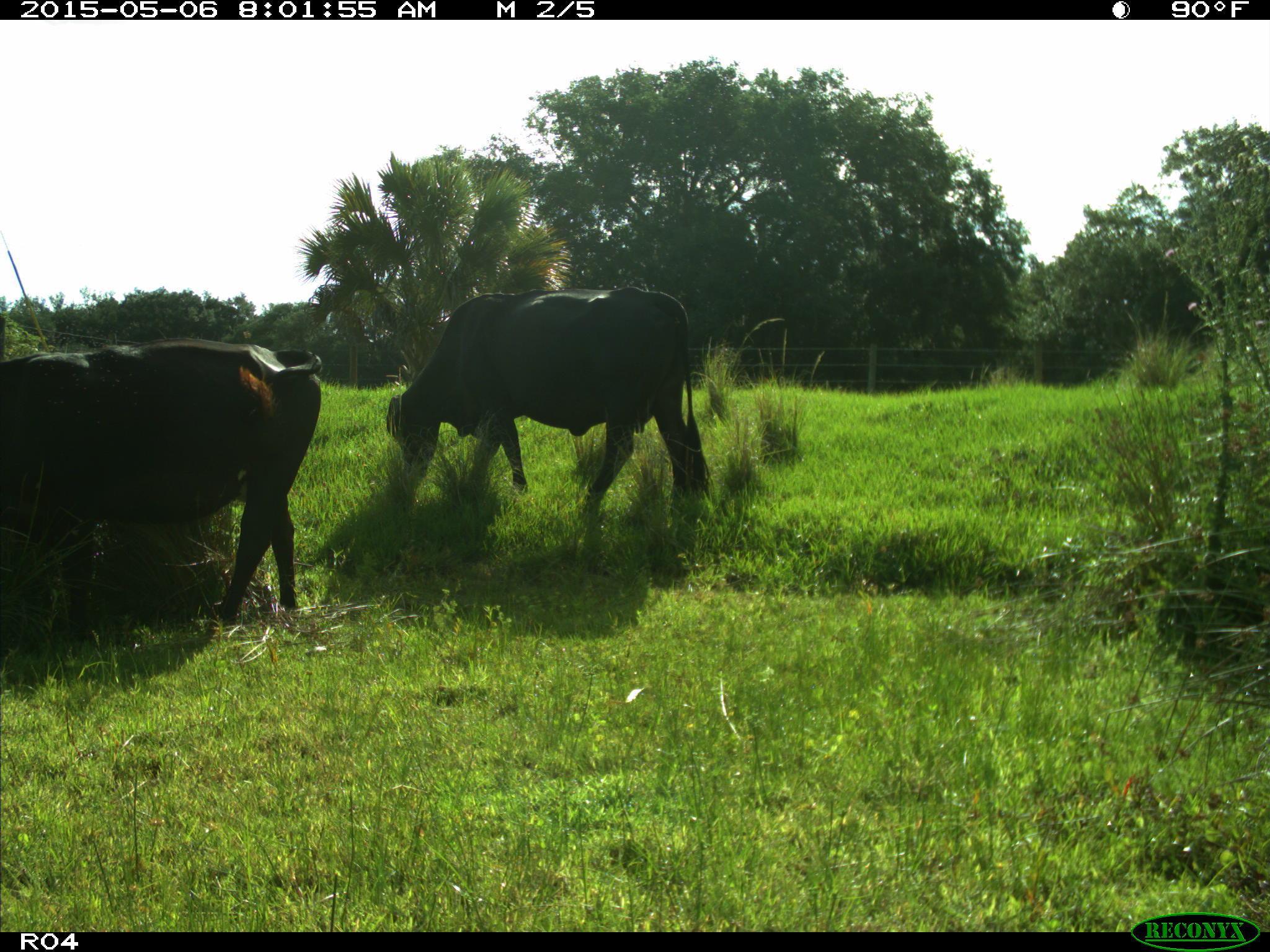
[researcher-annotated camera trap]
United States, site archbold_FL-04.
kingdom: Animalia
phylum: Chordata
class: Mammalia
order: Artiodactyla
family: Bovidae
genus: Bos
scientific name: Bos taurus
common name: domestic cow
Bos taurus (domestic cow).